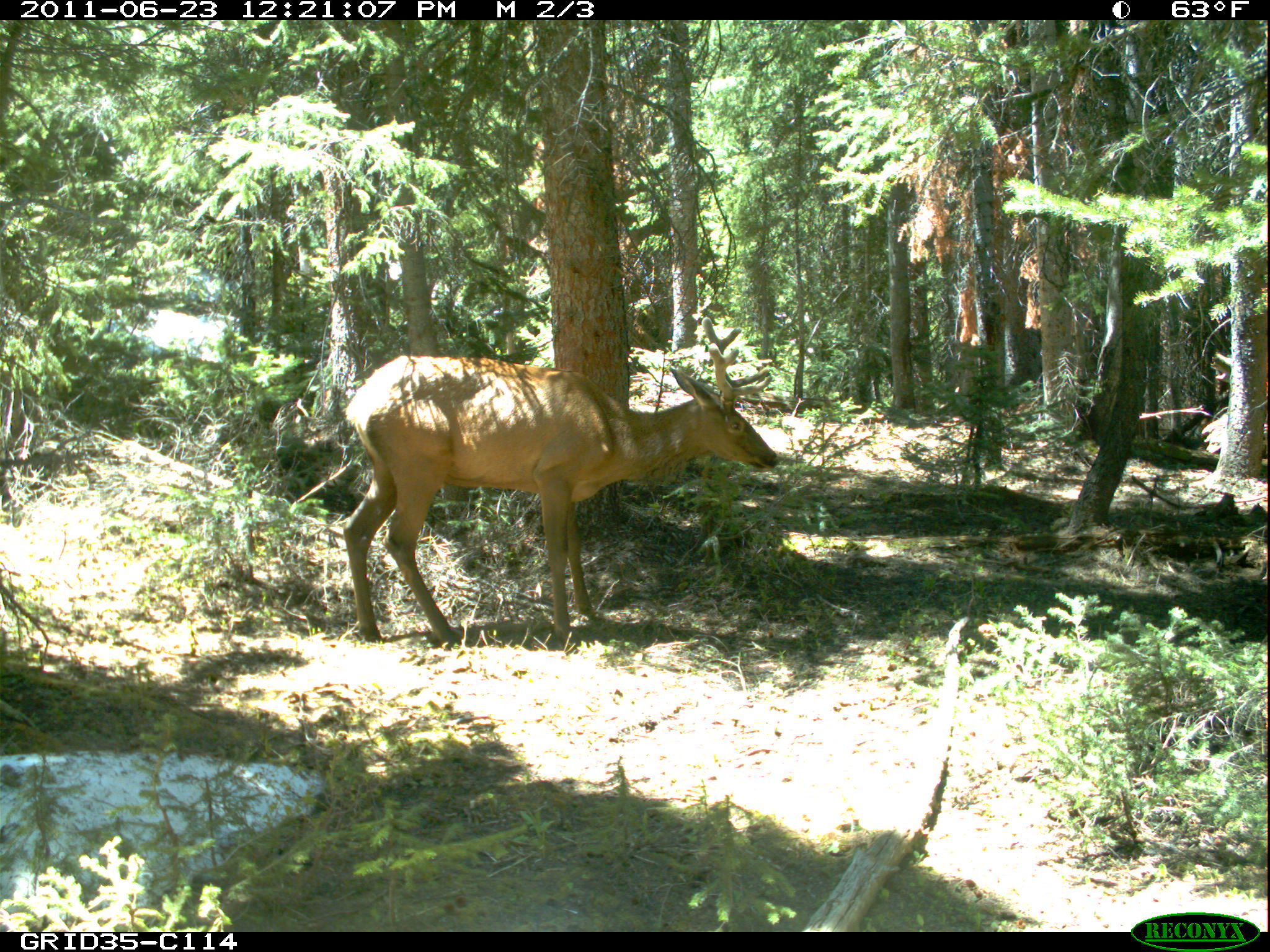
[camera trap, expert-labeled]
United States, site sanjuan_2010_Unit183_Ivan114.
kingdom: Animalia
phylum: Chordata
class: Mammalia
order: Artiodactyla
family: Cervidae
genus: Cervus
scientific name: Cervus elaphus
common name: red deer